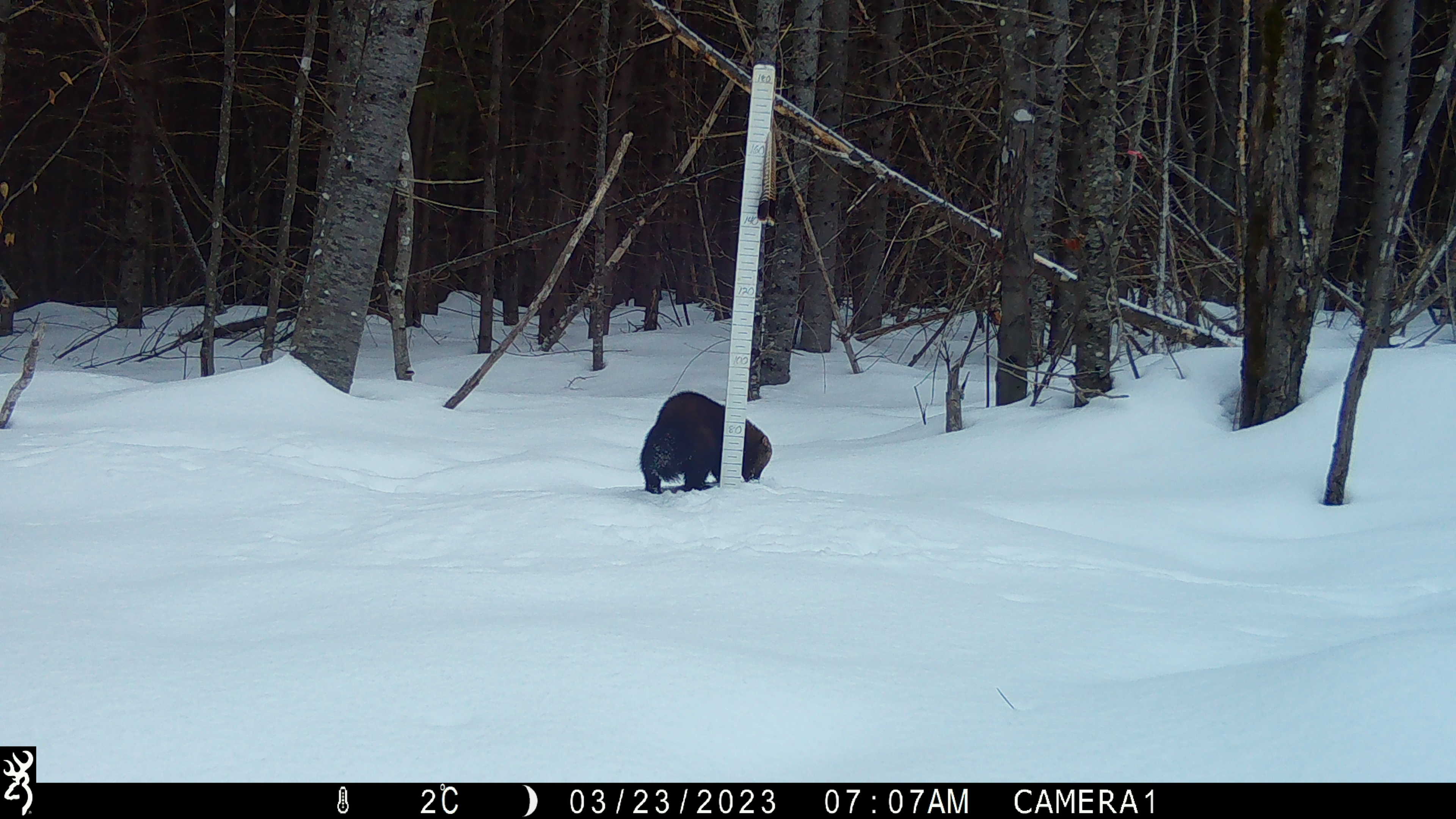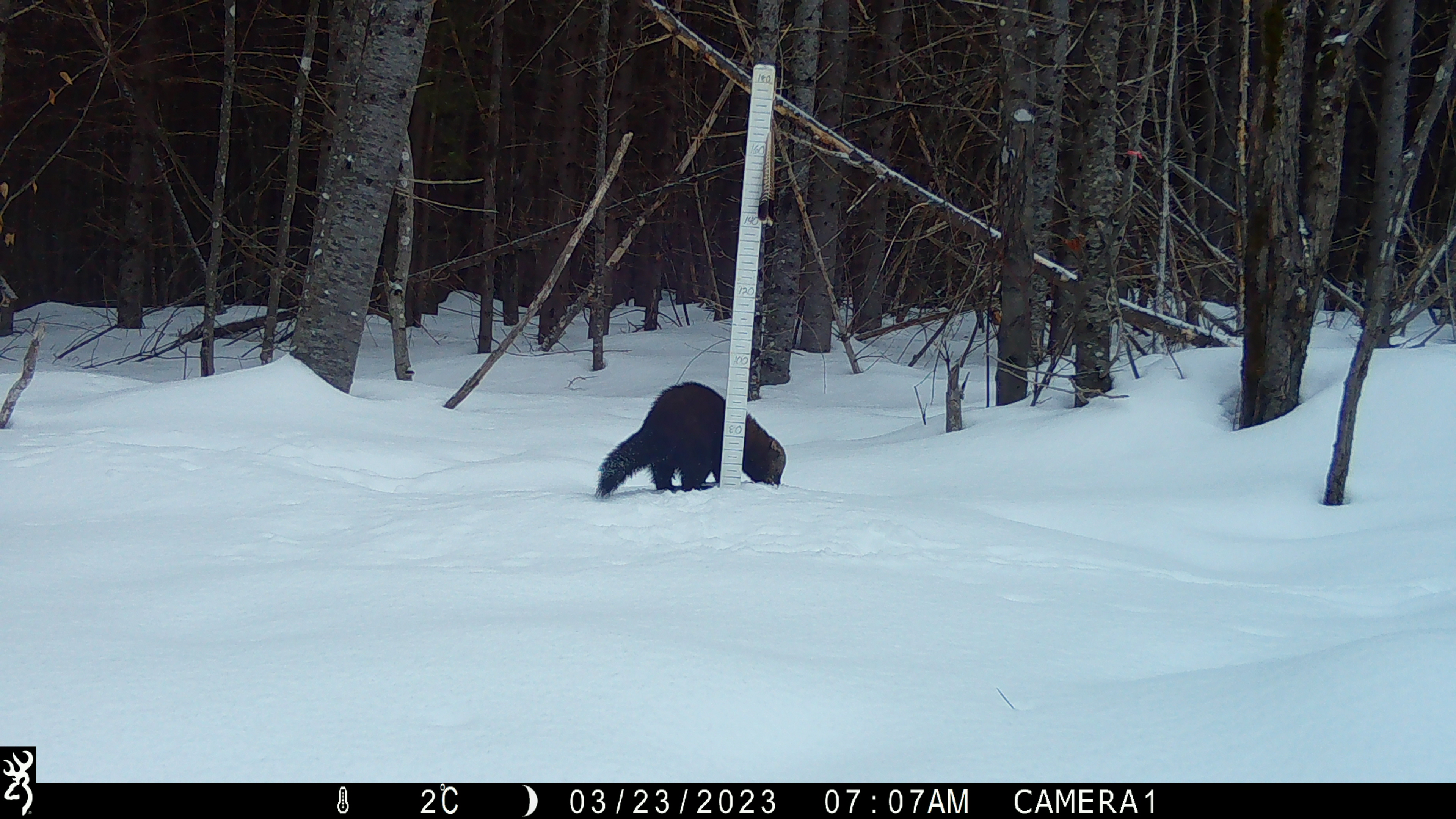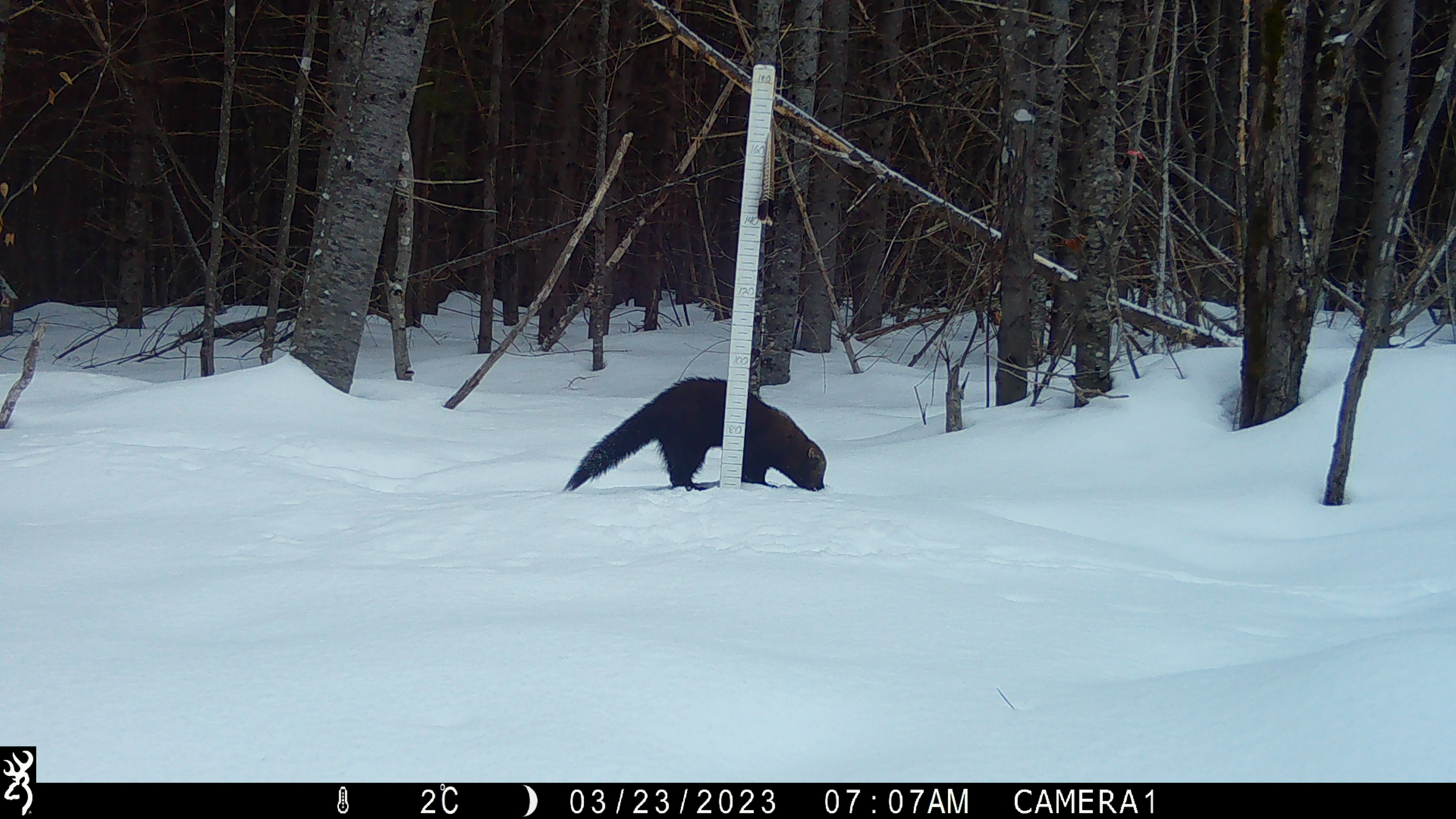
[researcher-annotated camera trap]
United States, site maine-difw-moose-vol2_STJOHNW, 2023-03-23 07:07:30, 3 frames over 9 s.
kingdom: Animalia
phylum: Chordata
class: Mammalia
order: Carnivora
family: Mustelidae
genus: Pekania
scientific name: Pekania pennanti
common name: fisher